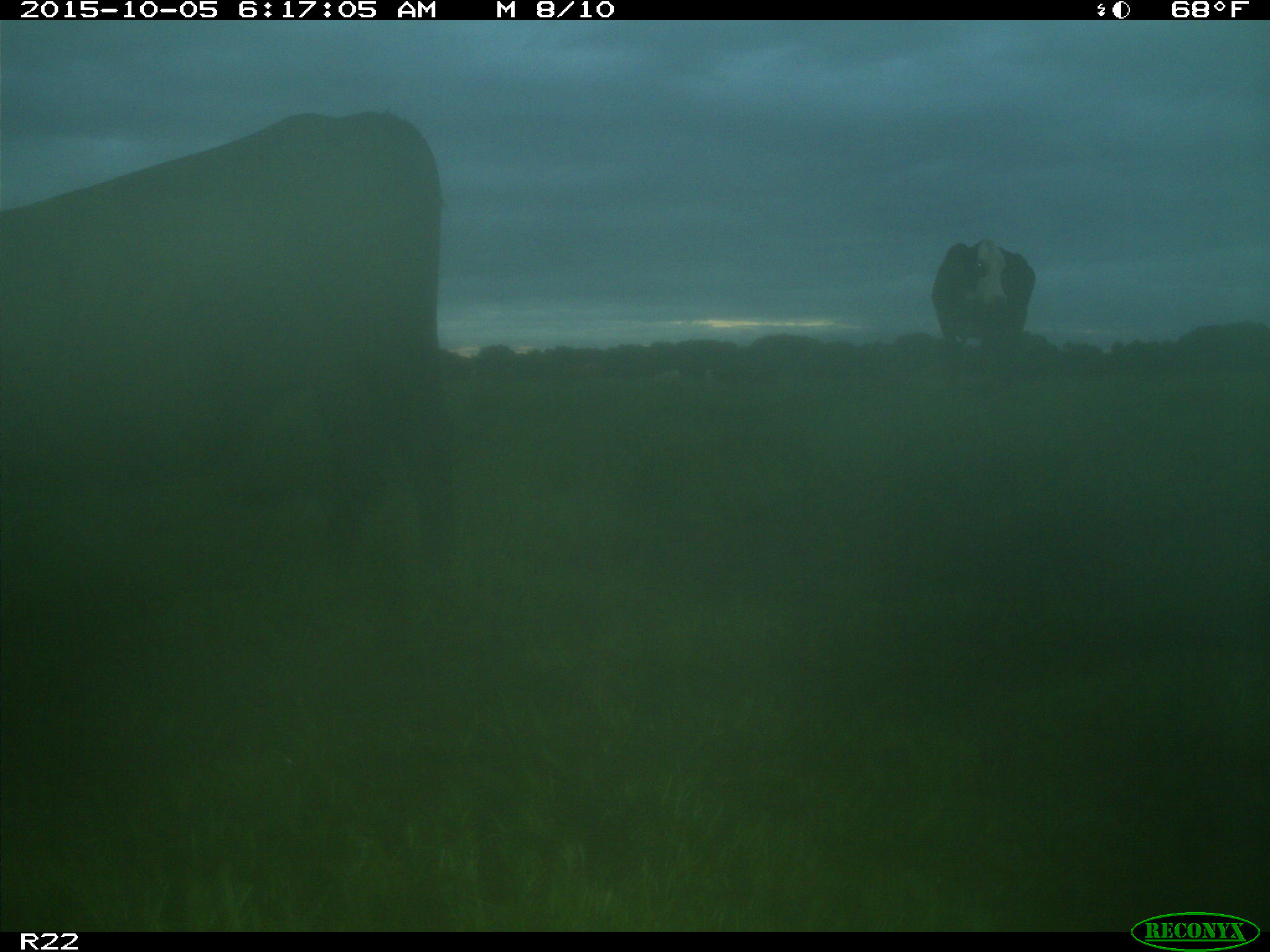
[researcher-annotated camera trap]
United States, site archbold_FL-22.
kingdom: Animalia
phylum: Chordata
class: Mammalia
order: Artiodactyla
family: Bovidae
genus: Bos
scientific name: Bos taurus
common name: domestic cow